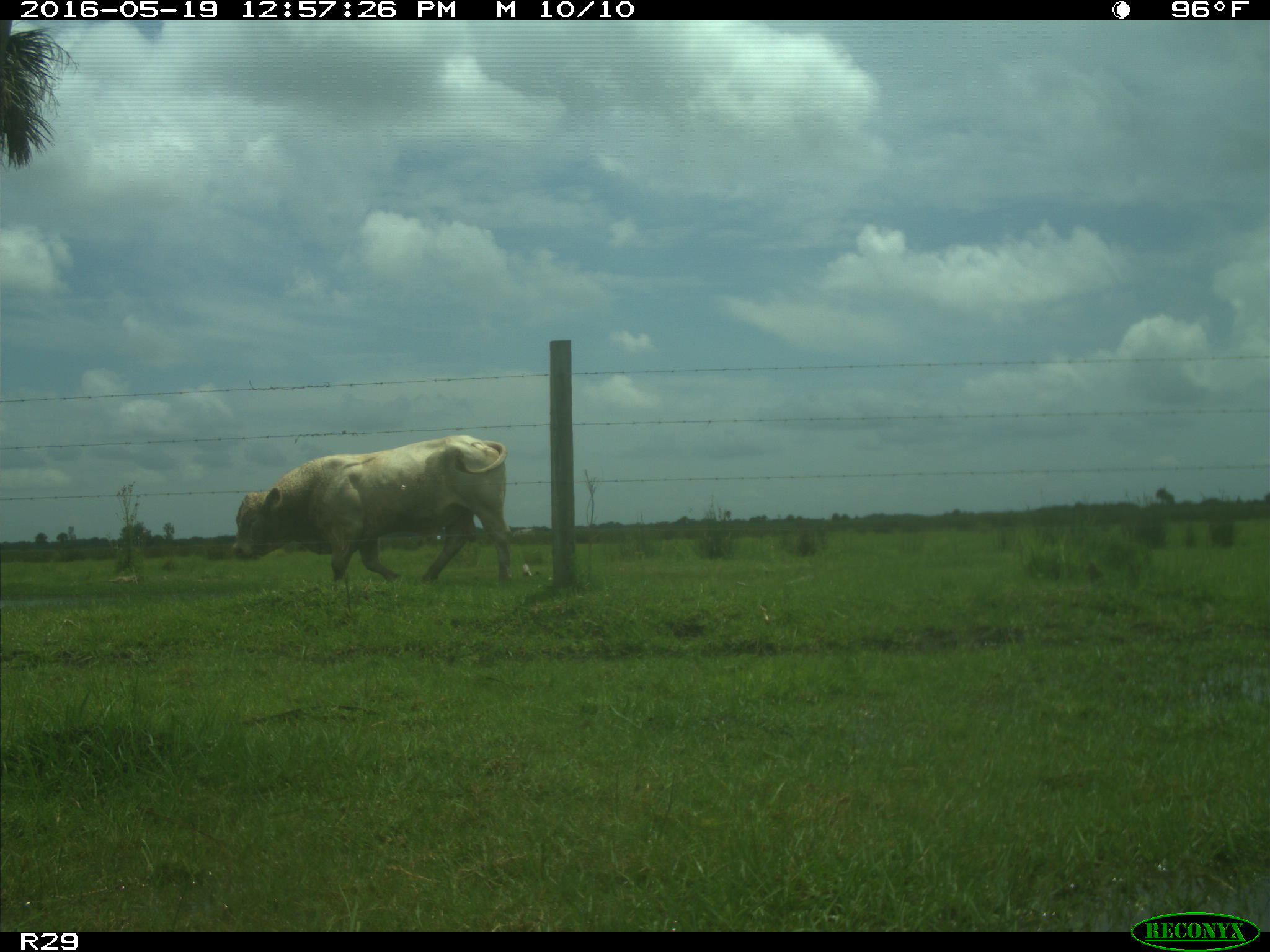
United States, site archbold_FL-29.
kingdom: Animalia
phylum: Chordata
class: Mammalia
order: Artiodactyla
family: Bovidae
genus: Bos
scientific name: Bos taurus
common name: domestic cow